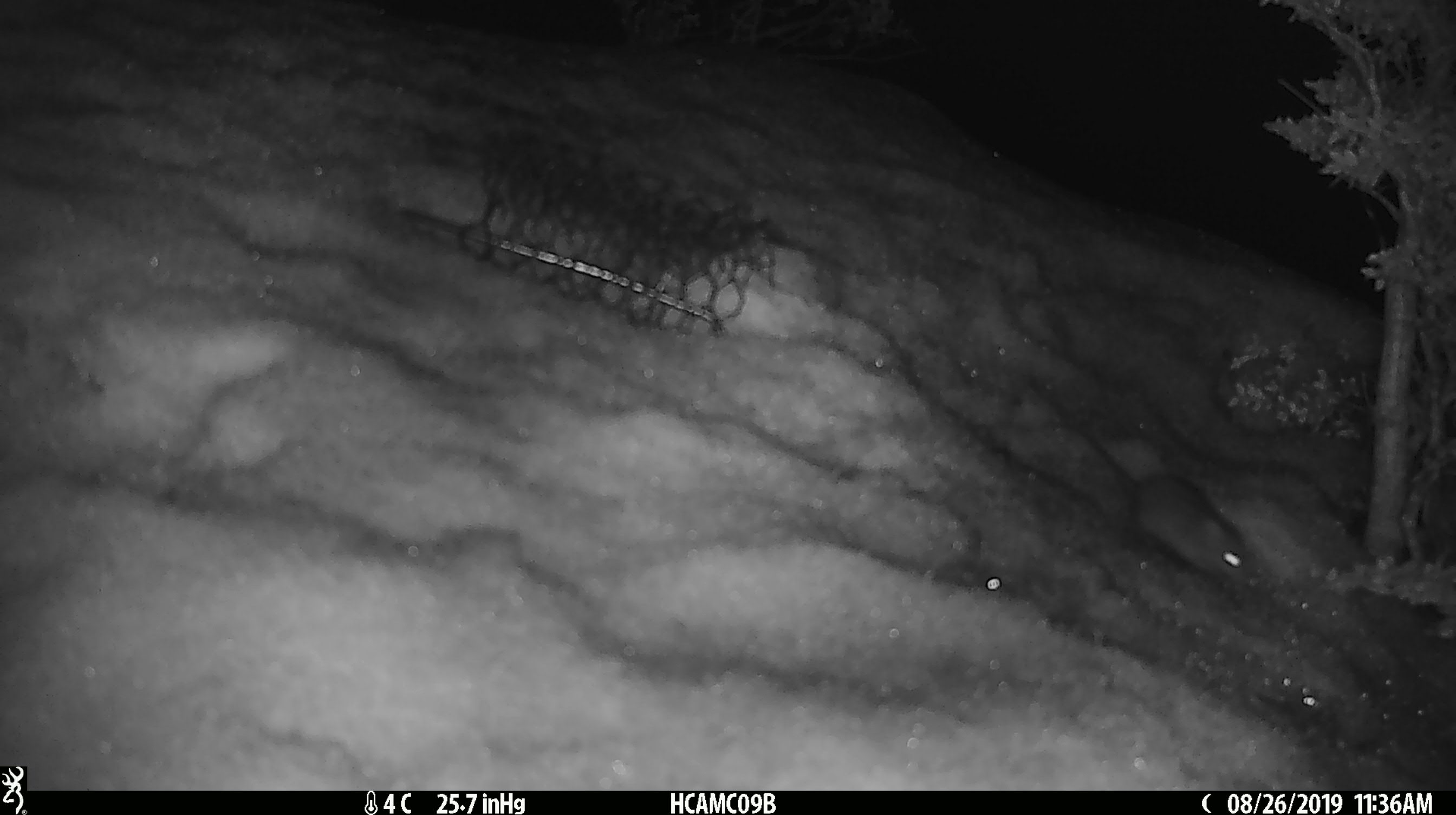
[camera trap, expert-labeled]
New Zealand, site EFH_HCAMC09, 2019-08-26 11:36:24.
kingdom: Animalia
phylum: Chordata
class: Mammalia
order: Rodentia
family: Muridae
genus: Mus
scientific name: Mus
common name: mouse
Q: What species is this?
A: Mouse (Mus).